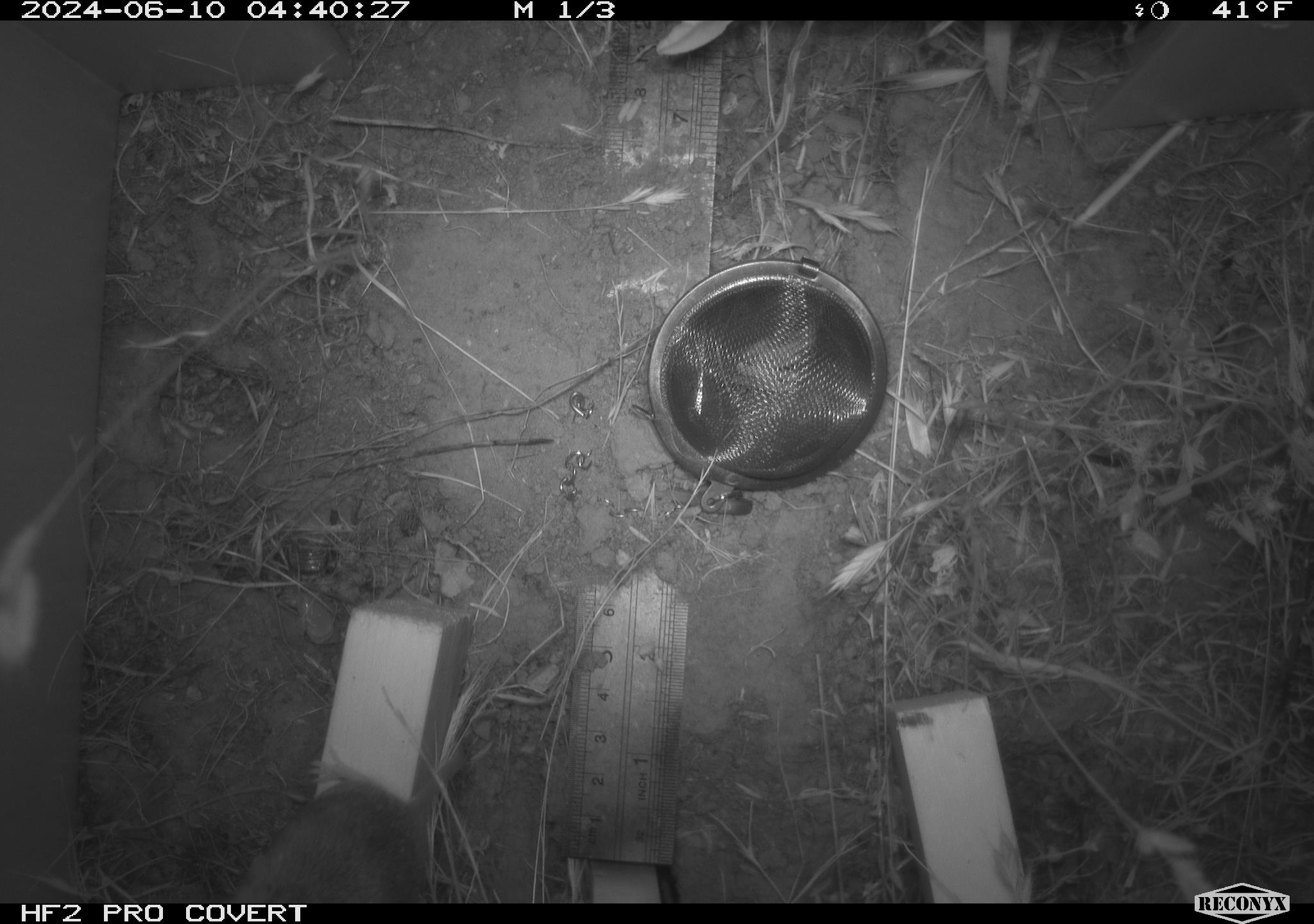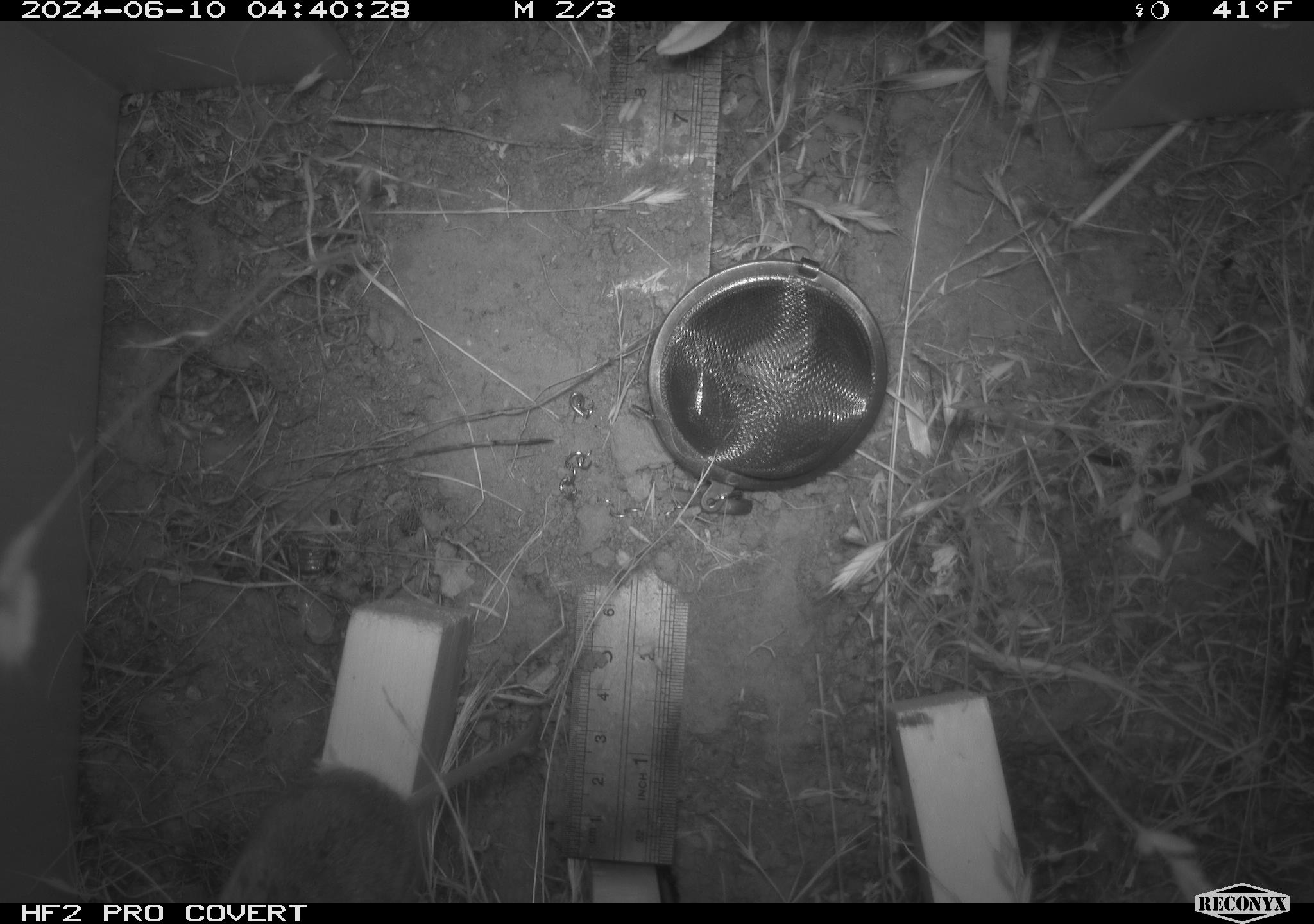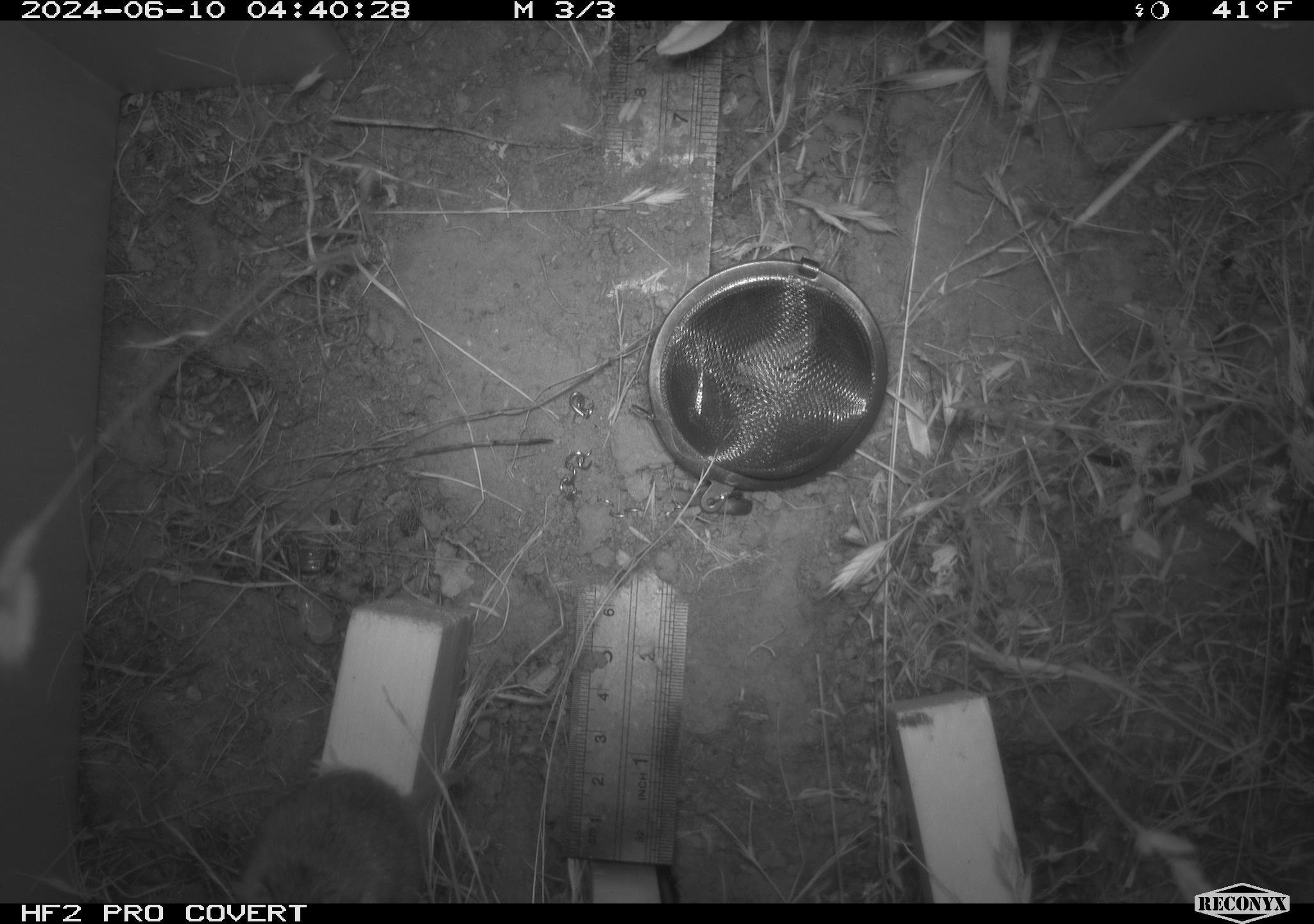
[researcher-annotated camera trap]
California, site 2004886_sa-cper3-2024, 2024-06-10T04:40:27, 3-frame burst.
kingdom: Animalia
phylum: Chordata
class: Mammalia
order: Rodentia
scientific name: Rodentia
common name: rodent